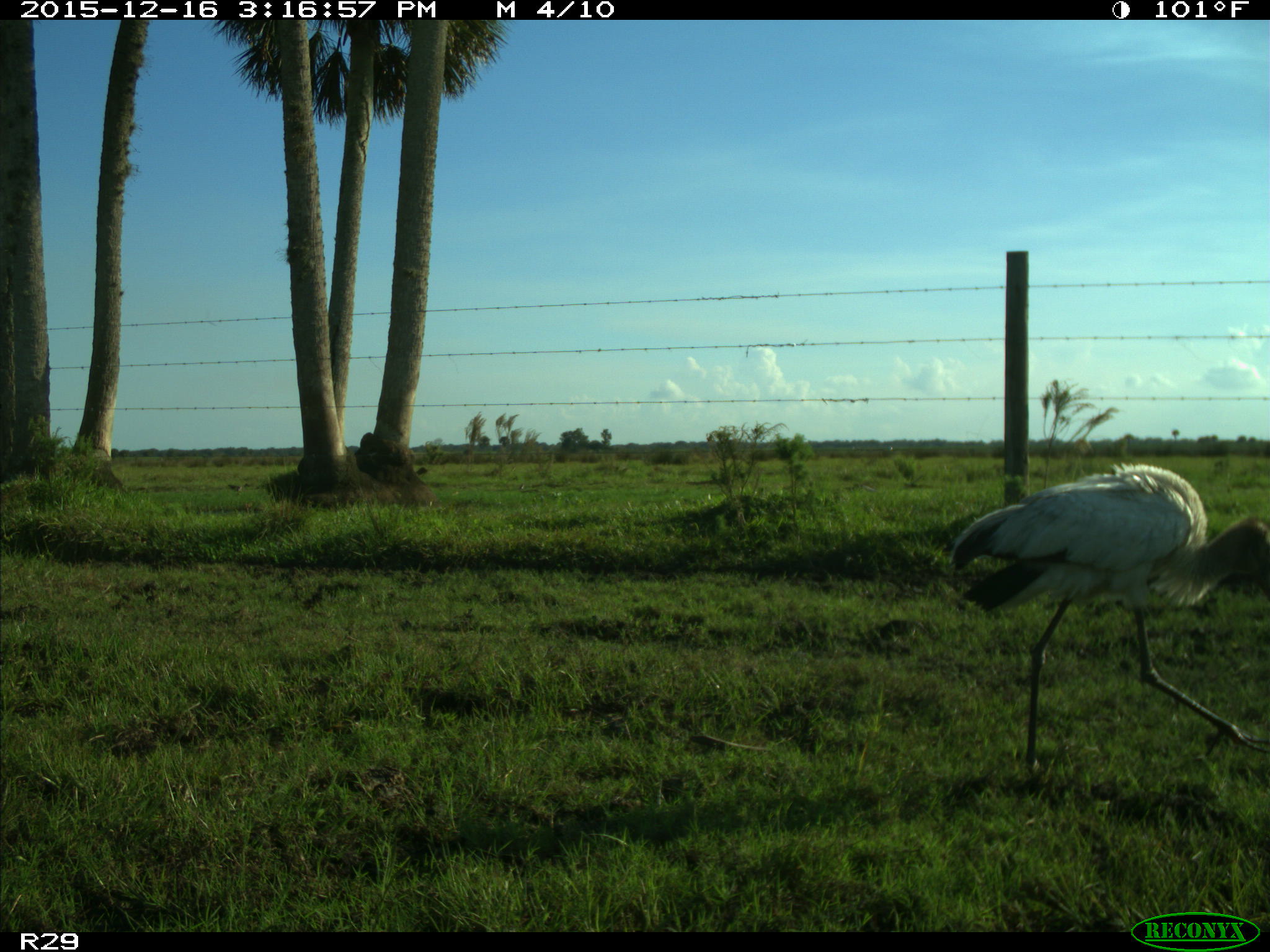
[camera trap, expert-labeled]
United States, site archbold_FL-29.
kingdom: Animalia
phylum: Chordata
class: Aves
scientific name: Aves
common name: birds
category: unidentified bird